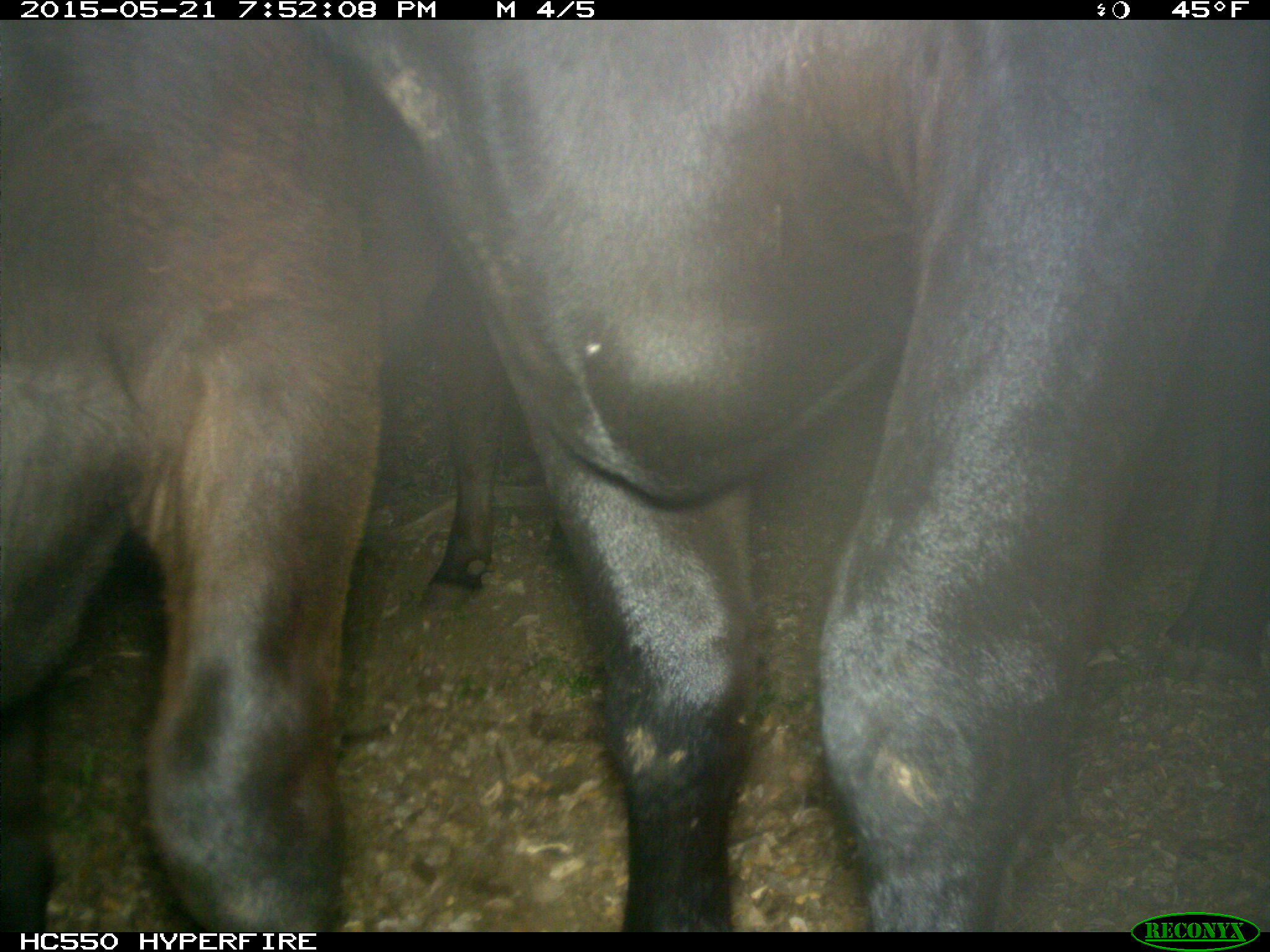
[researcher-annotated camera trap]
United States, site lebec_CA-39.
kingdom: Animalia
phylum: Chordata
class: Mammalia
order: Artiodactyla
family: Bovidae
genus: Bos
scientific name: Bos taurus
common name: domestic cow